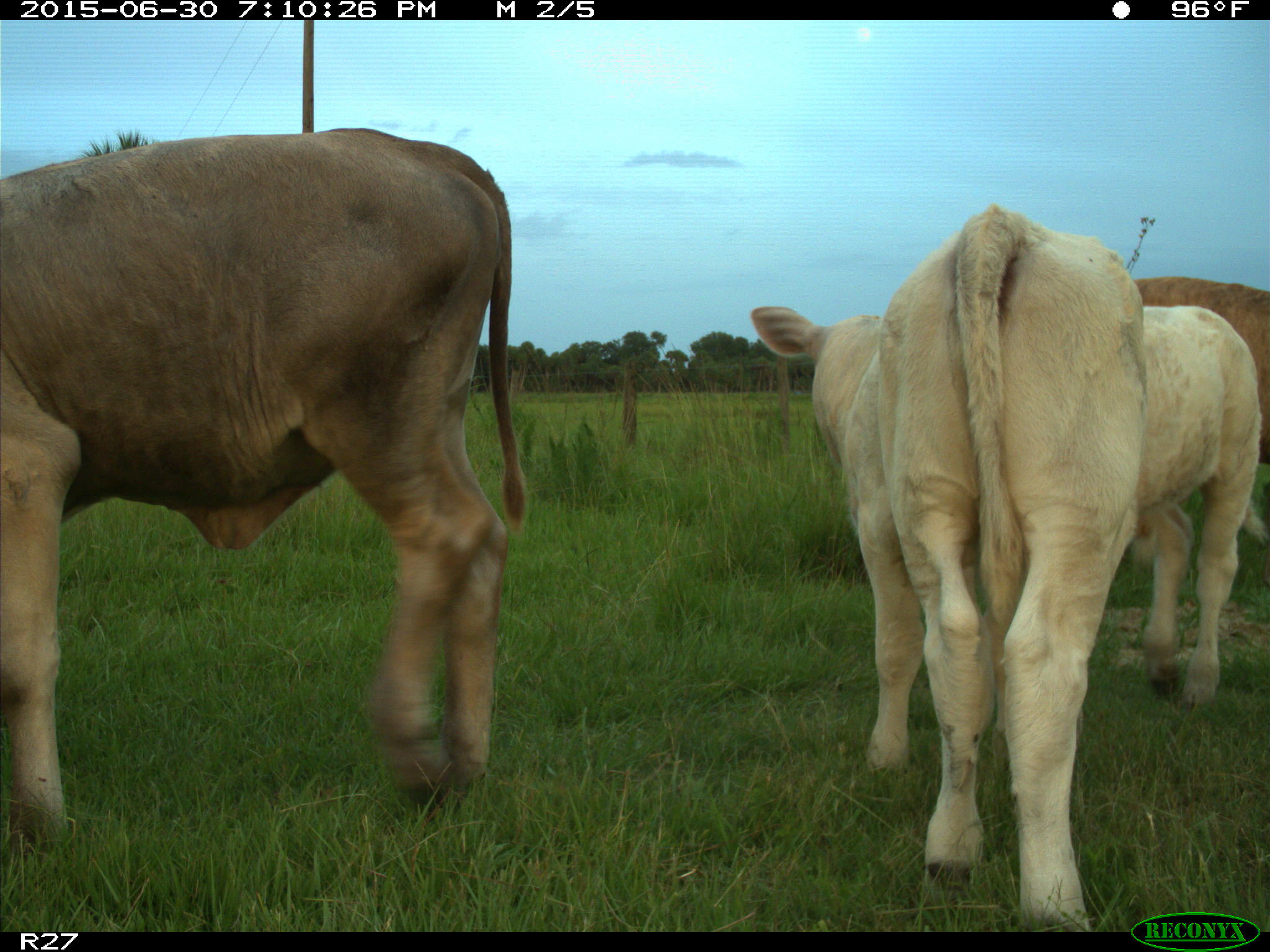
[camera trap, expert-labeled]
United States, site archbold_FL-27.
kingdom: Animalia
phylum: Chordata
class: Mammalia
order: Artiodactyla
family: Bovidae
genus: Bos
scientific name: Bos taurus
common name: domestic cow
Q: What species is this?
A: Bos taurus (domestic cow).